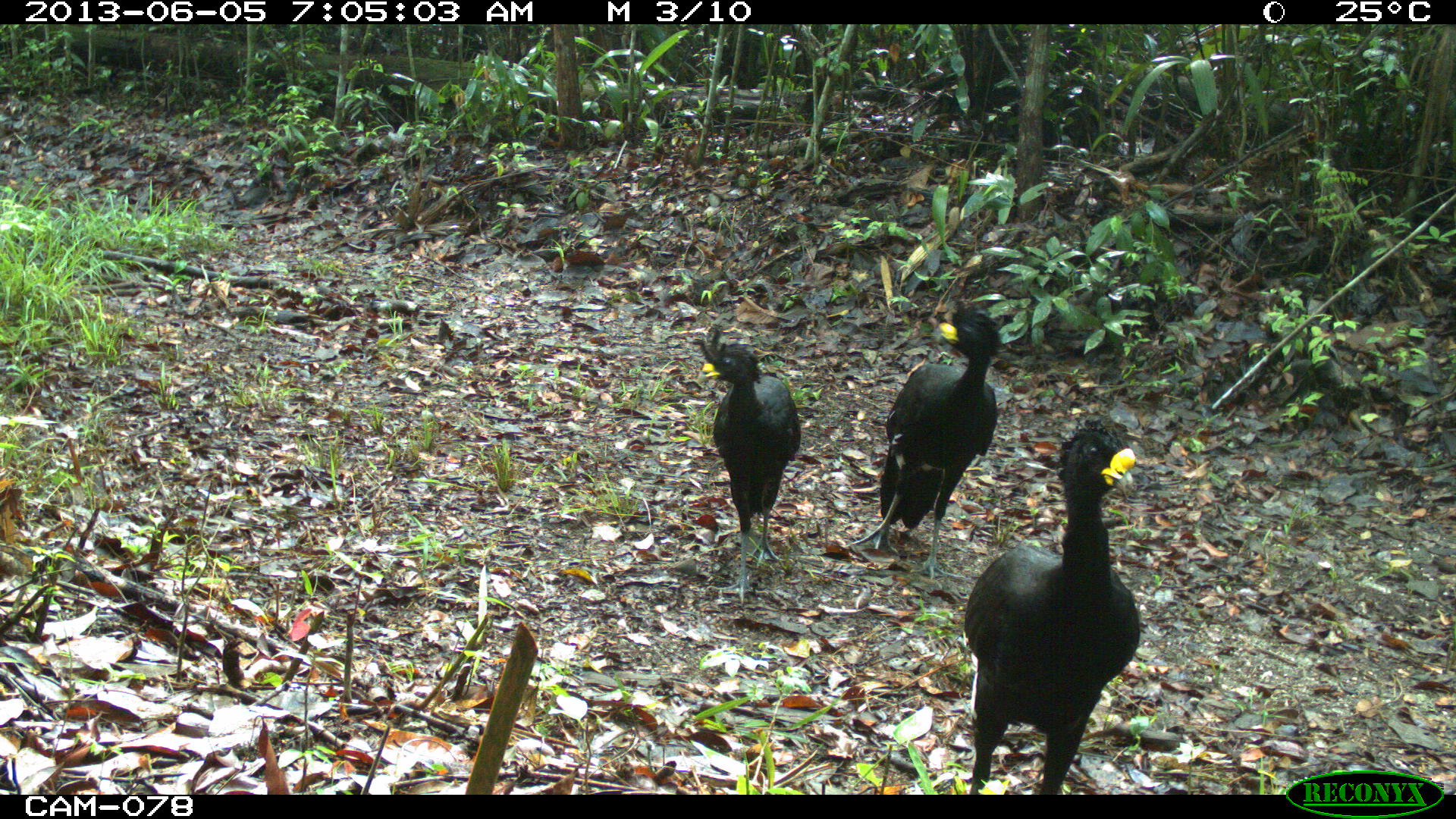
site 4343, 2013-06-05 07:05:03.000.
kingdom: Animalia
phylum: Chordata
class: Aves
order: Galliformes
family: Cracidae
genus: Crax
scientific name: Crax rubra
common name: great curassow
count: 3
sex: male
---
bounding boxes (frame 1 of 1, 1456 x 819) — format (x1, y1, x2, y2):
crax rubra: (961, 416, 1139, 792); (846, 301, 996, 580); (699, 324, 800, 605)